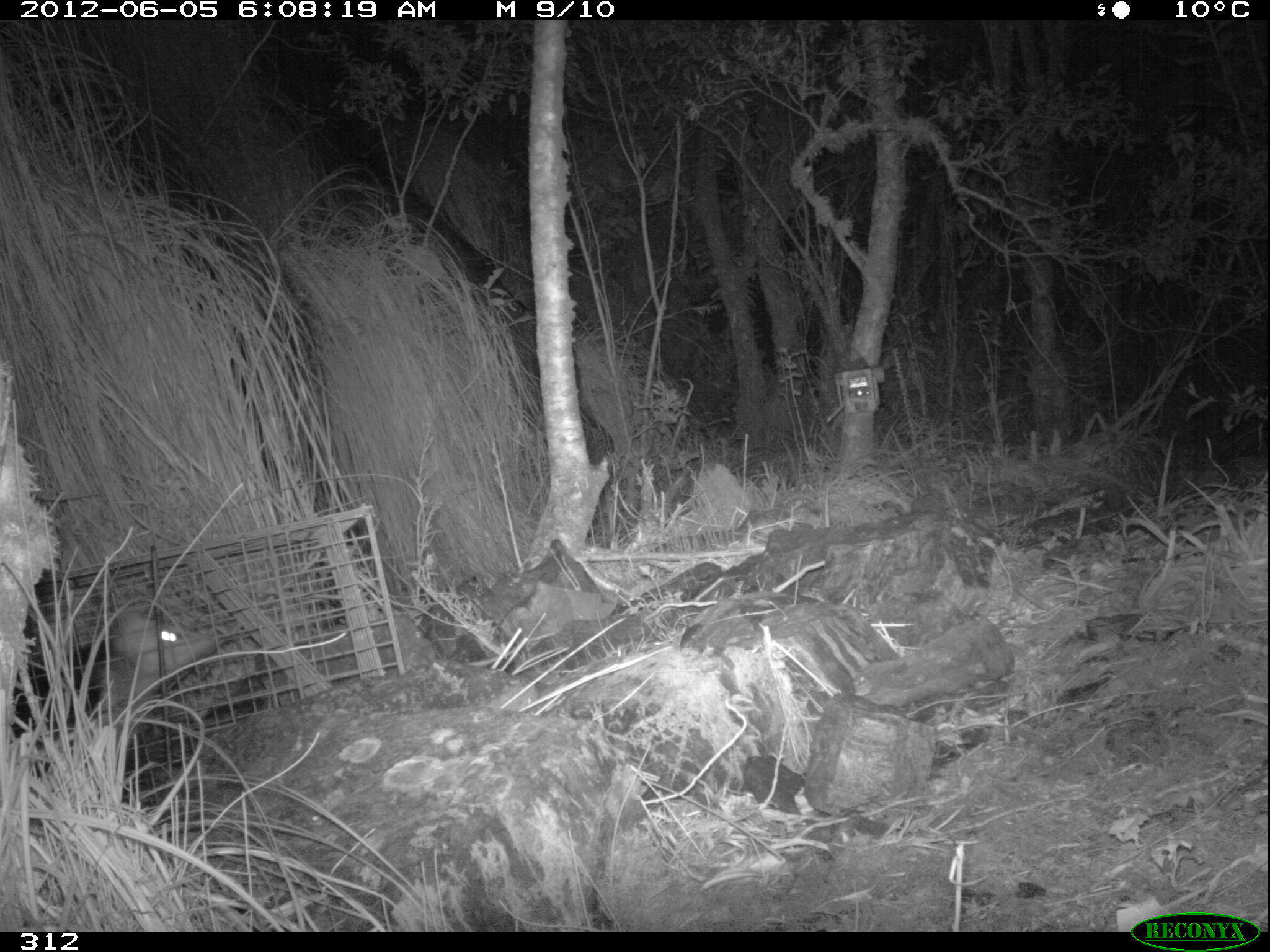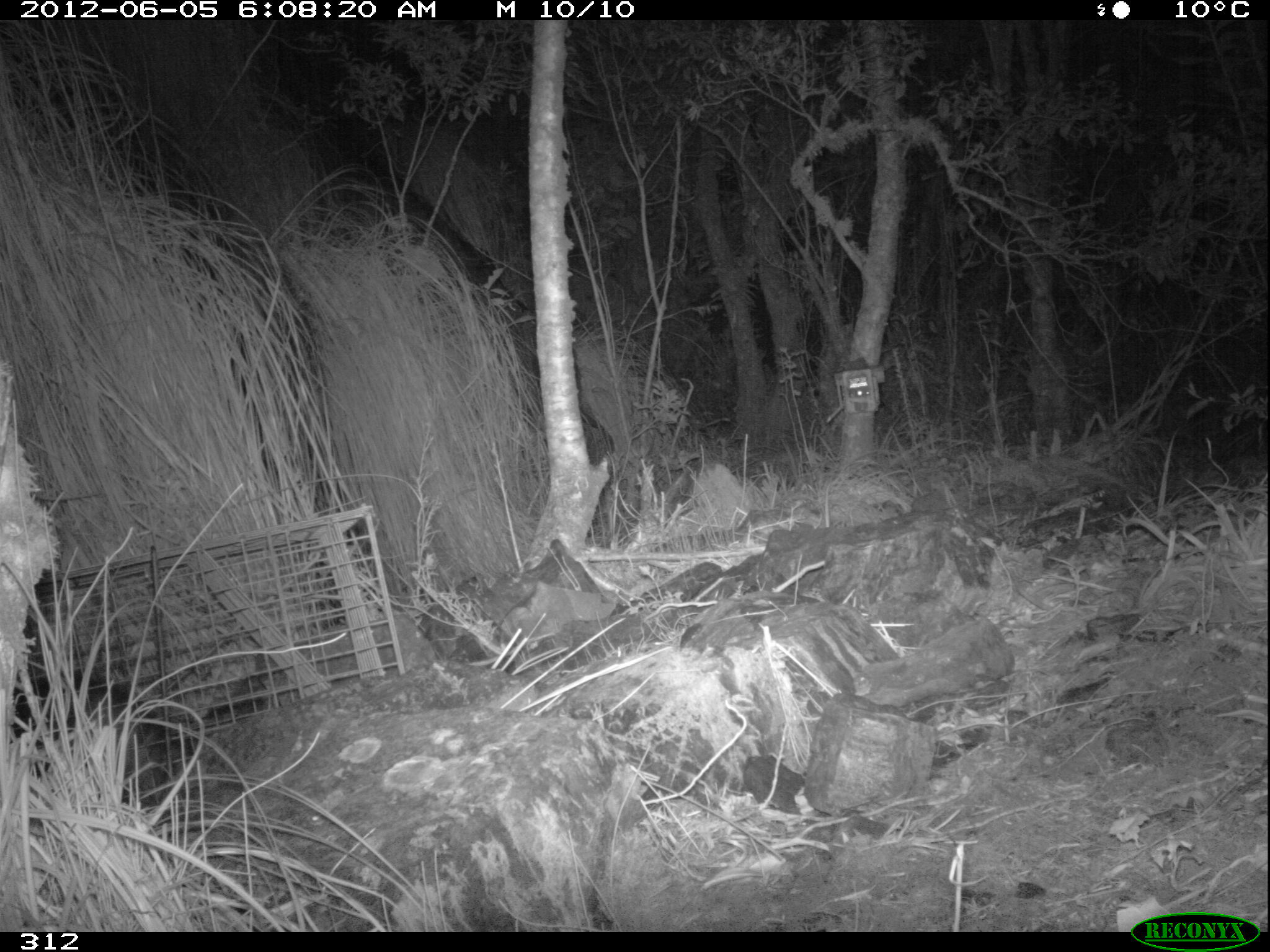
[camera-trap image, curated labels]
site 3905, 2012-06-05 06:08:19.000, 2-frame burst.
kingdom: Animalia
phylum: Chordata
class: Mammalia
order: Didelphimorphia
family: Didelphidae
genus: Didelphis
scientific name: Didelphis pernigra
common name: andean white-eared opossum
Didelphis pernigra (andean white-eared opossum).